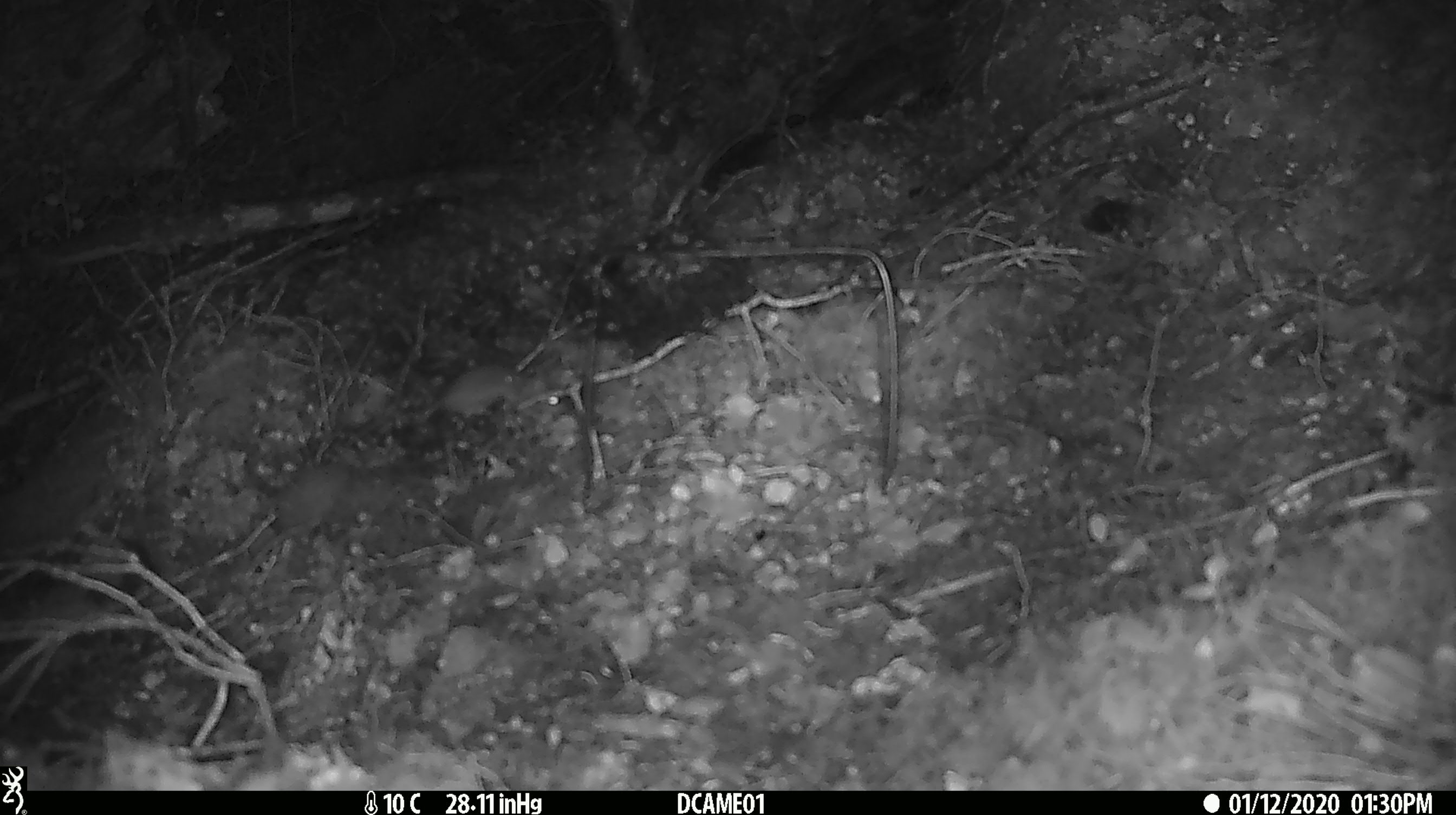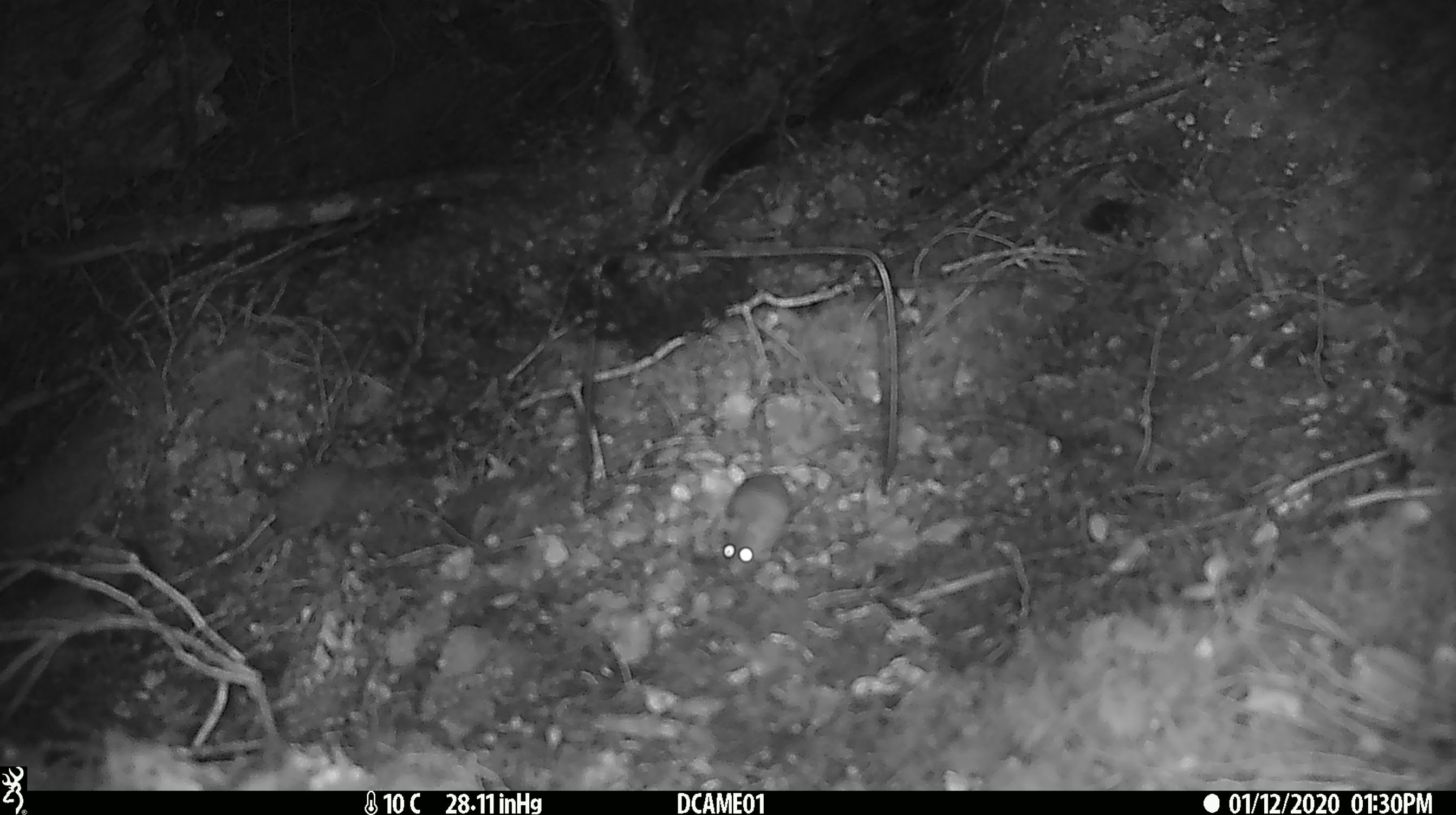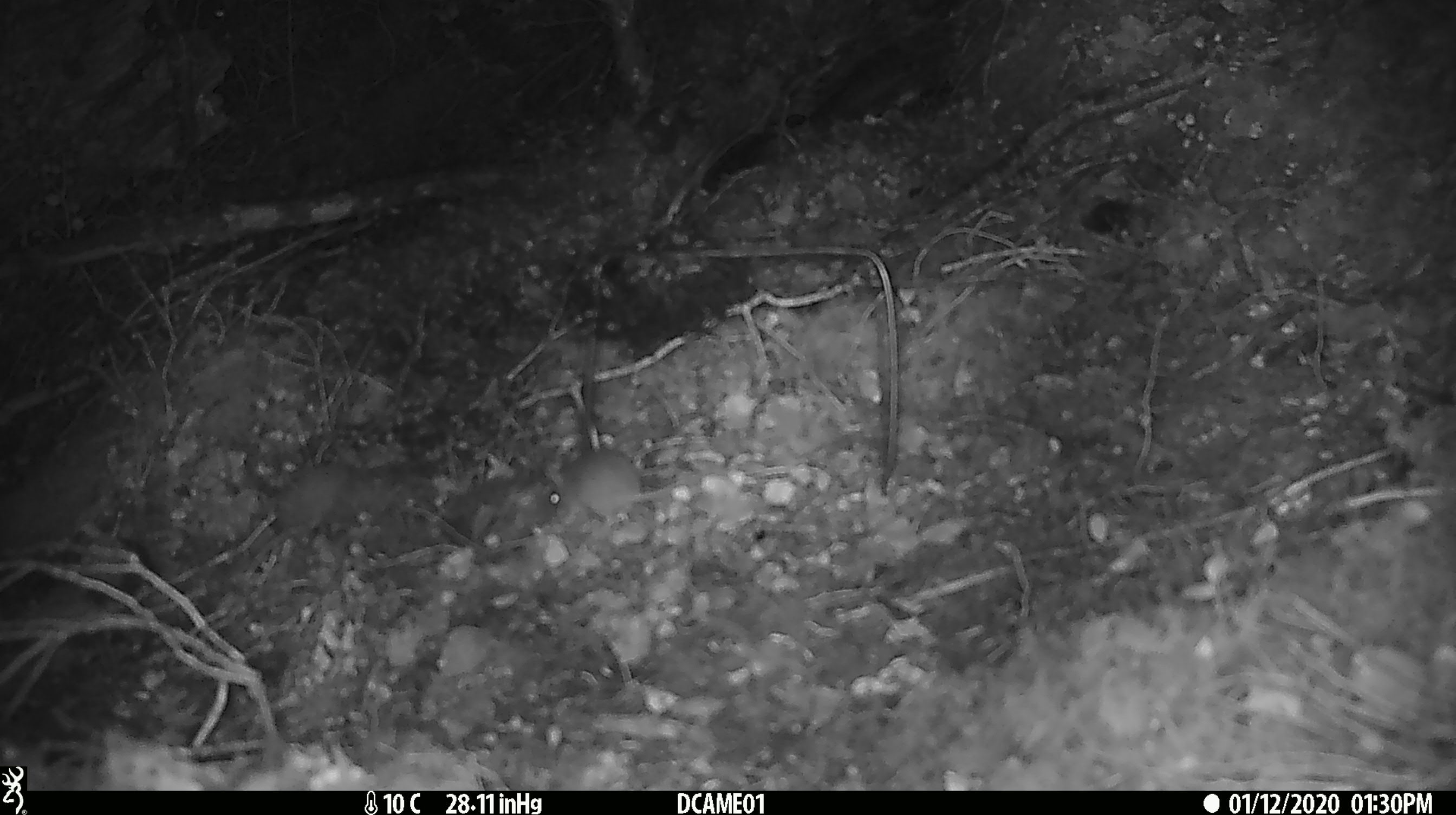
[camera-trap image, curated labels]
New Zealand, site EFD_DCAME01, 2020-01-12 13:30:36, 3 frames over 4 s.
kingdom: Animalia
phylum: Chordata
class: Mammalia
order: Rodentia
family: Muridae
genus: Mus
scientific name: Mus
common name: mouse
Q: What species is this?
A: Mouse (Mus).